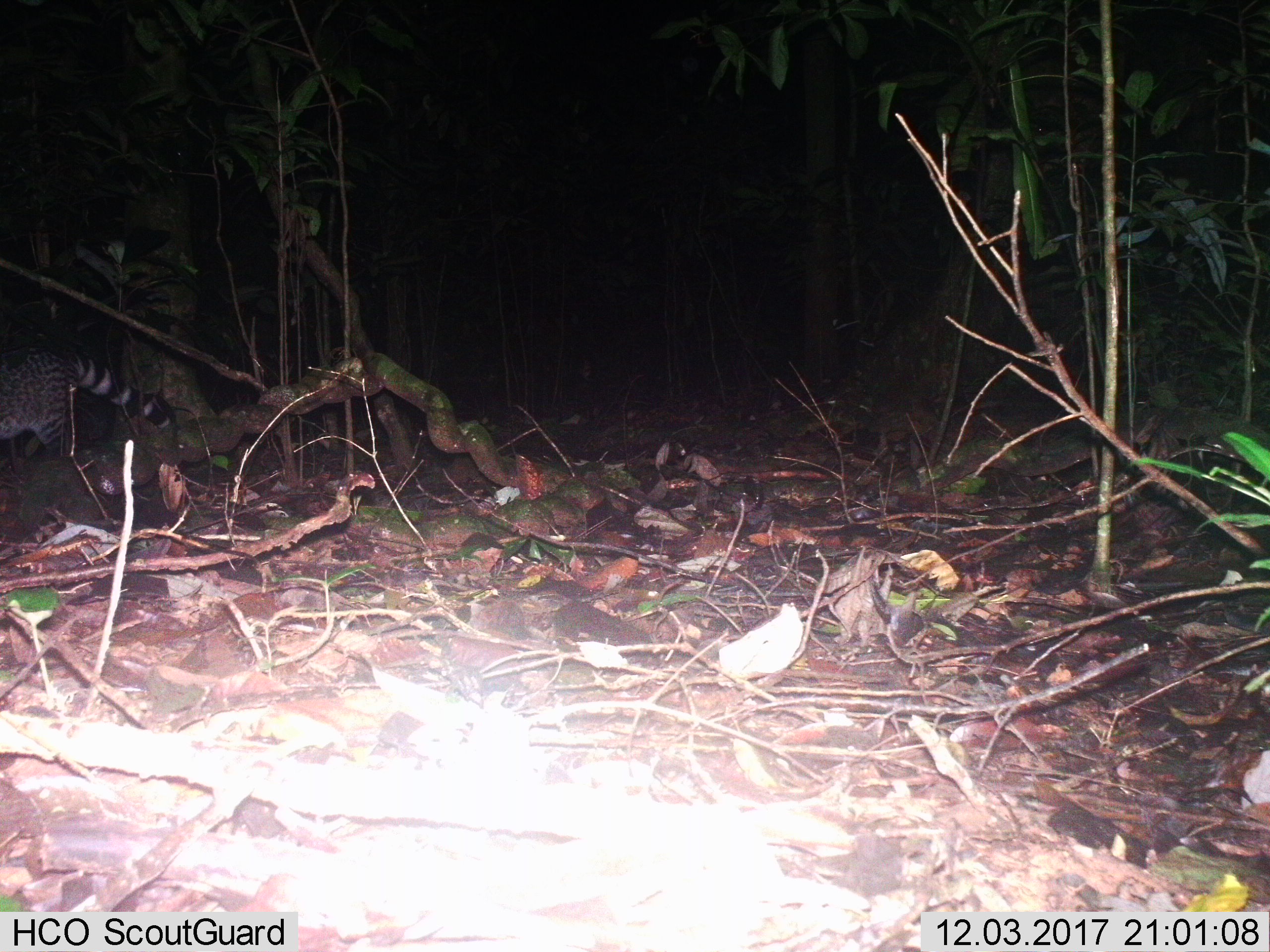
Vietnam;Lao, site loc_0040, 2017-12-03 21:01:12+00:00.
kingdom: Animalia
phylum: Chordata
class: Mammalia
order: Carnivora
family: Viverridae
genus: Viverra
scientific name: Viverra zibetha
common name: large indian civet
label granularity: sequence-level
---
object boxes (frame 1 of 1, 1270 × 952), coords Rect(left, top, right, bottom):
large indian civet: Rect(0, 344, 172, 459)